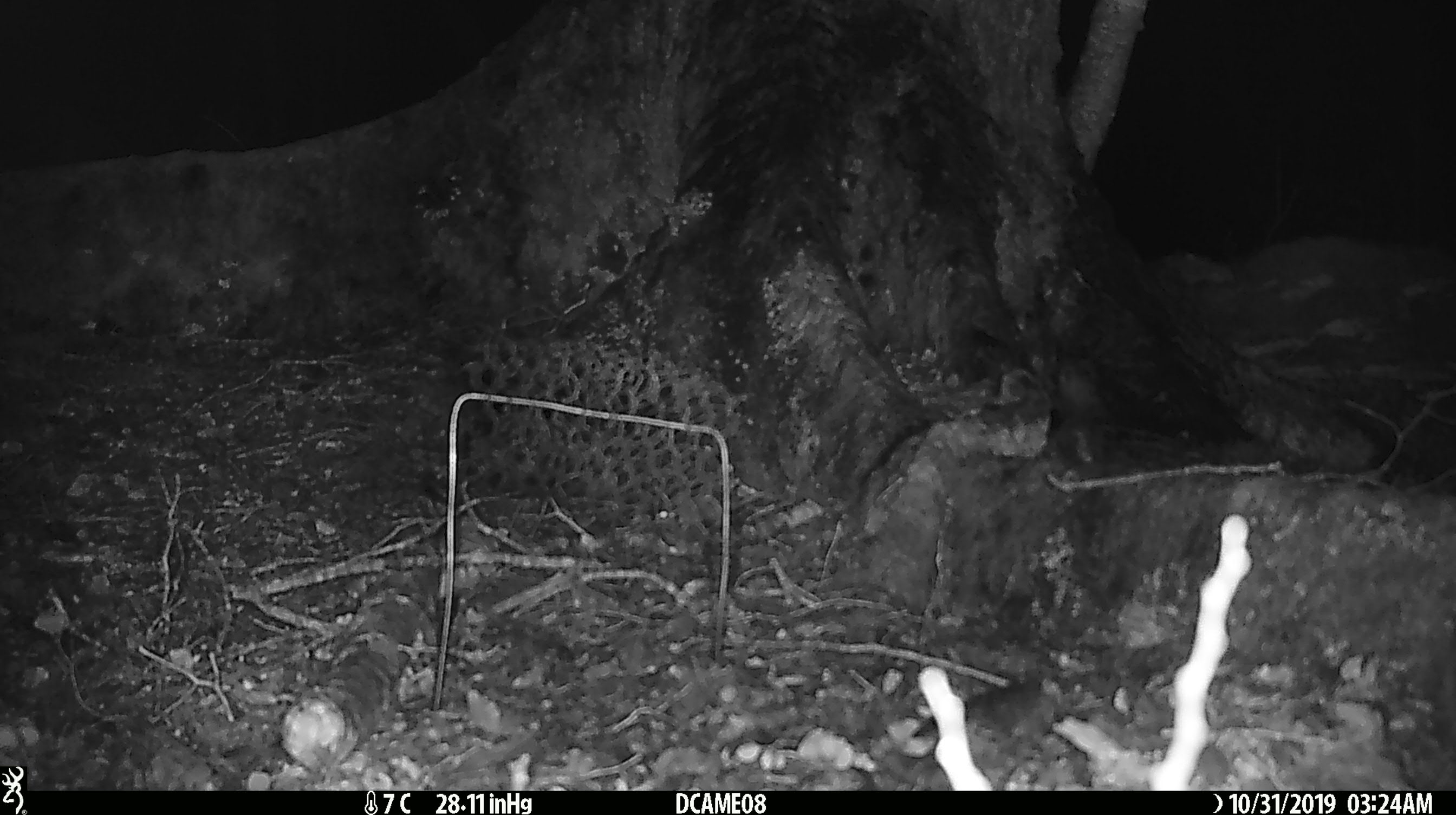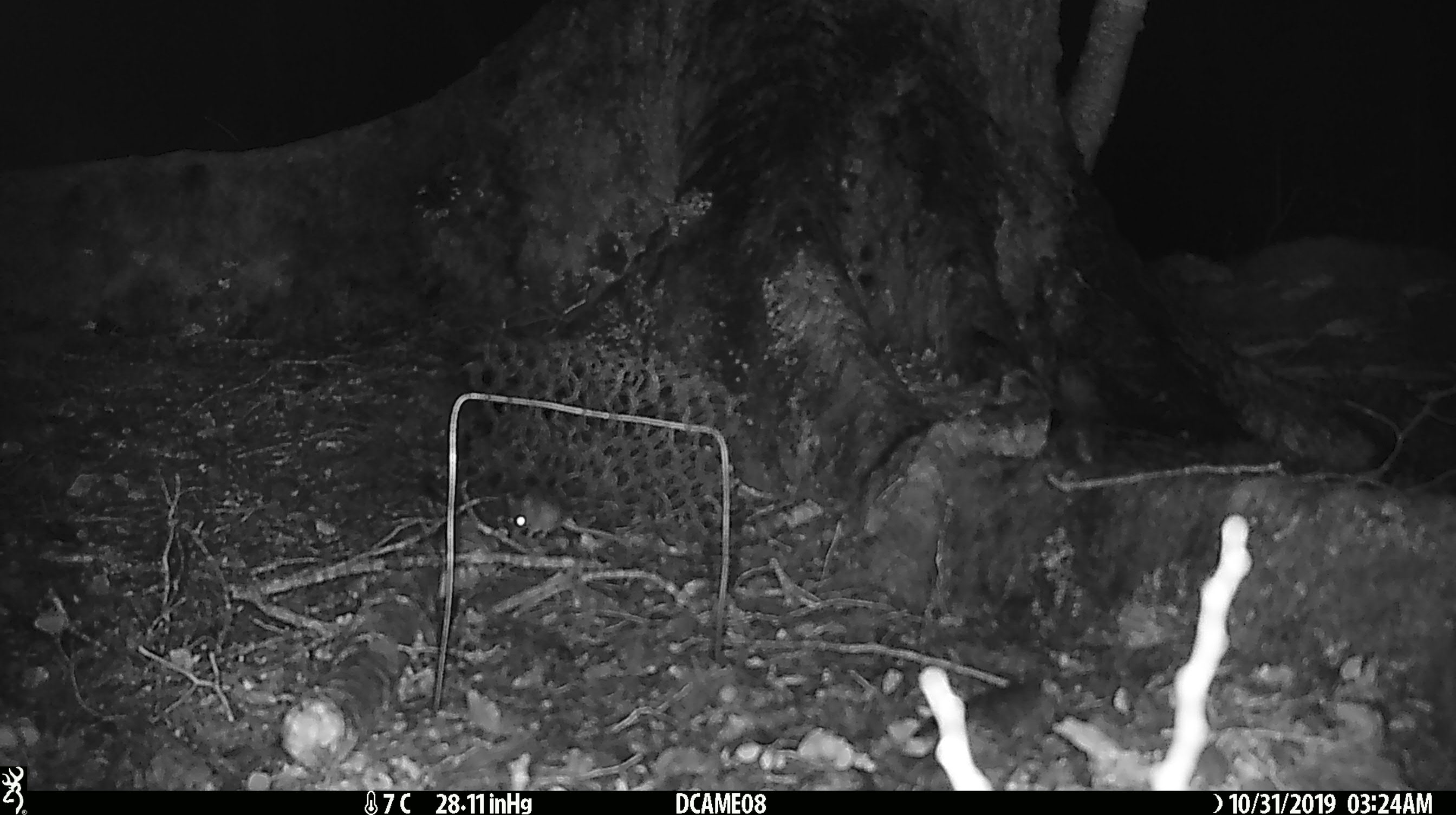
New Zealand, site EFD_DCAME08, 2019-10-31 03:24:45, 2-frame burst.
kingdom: Animalia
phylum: Chordata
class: Mammalia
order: Rodentia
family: Muridae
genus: Mus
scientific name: Mus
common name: mouse